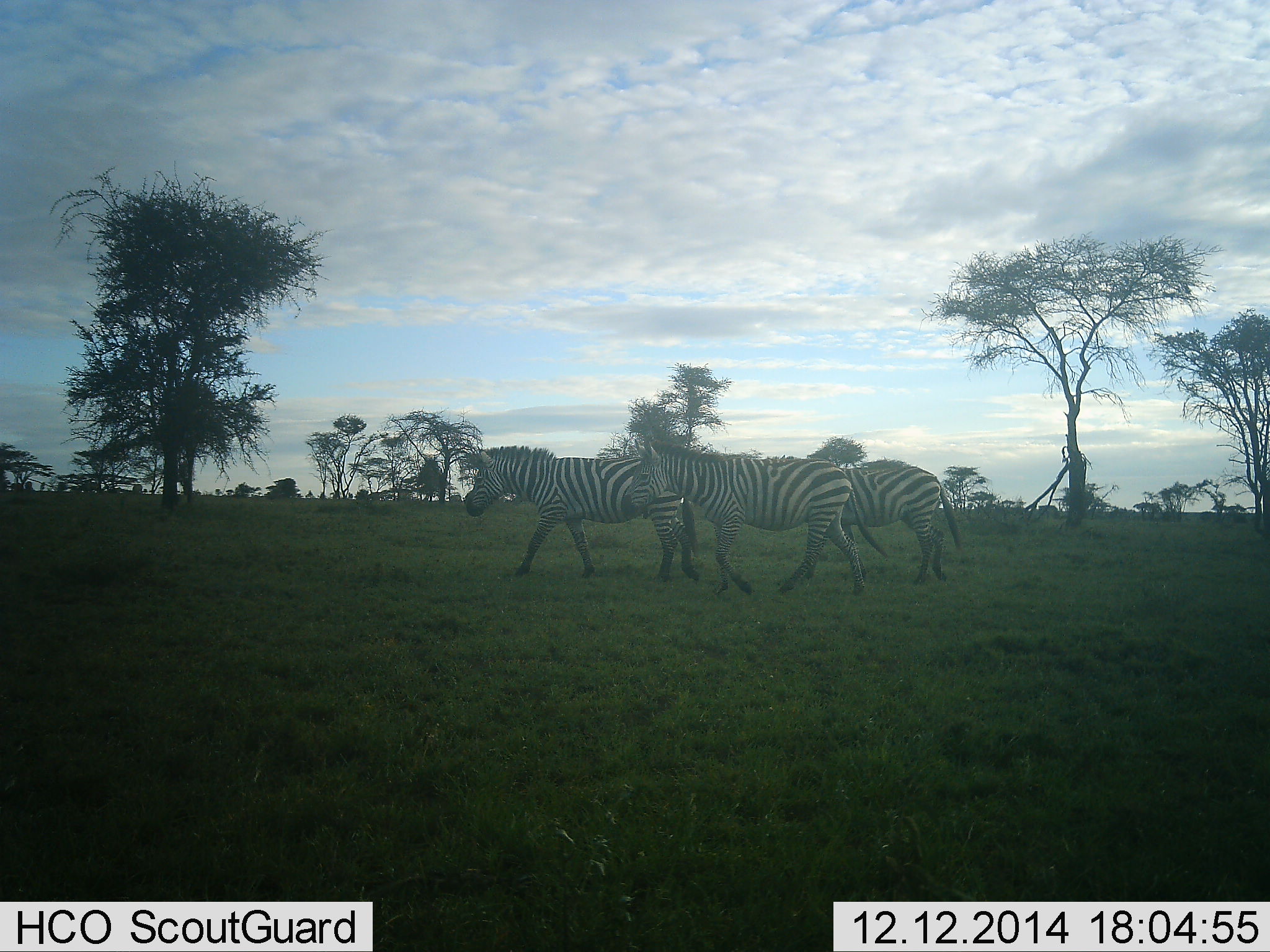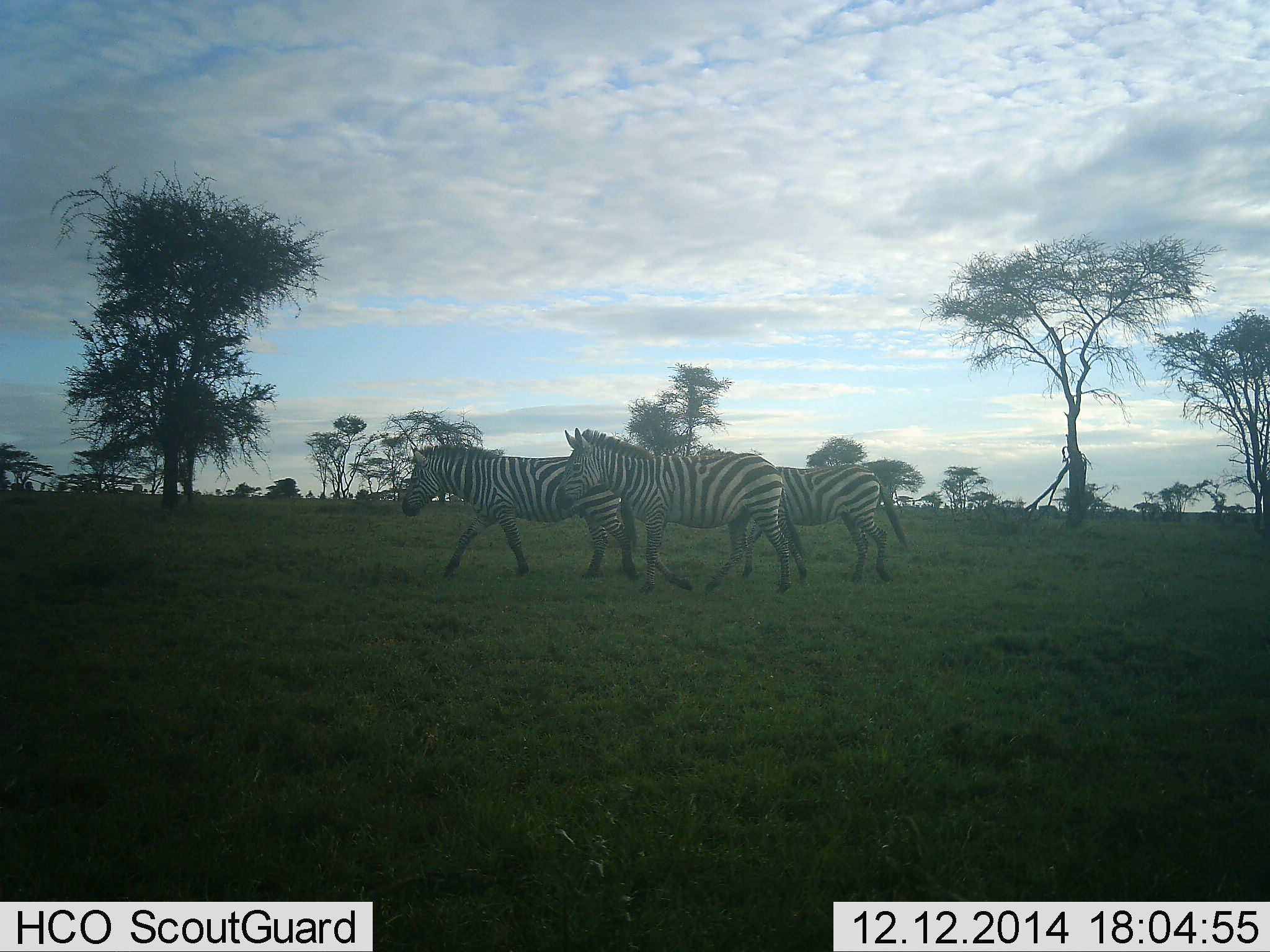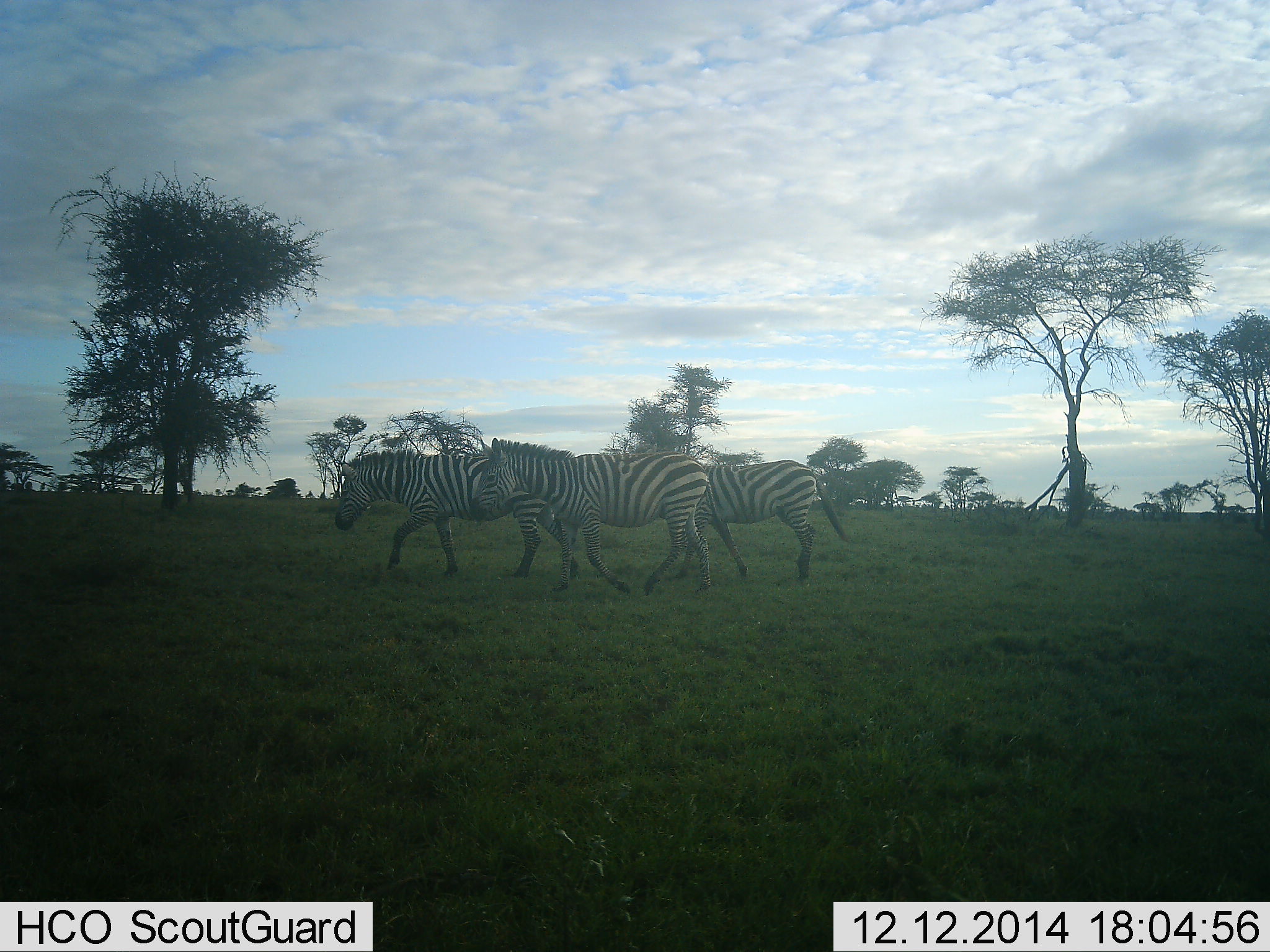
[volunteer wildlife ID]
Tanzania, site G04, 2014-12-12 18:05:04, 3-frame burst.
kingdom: Animalia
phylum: Chordata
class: Mammalia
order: Perissodactyla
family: Equidae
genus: Equus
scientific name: Equus quagga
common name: plains zebra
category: zebra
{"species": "zebra (plains zebra) (Equus quagga)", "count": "3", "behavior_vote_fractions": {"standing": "0%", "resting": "0%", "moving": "100%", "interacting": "0%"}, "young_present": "0%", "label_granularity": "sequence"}